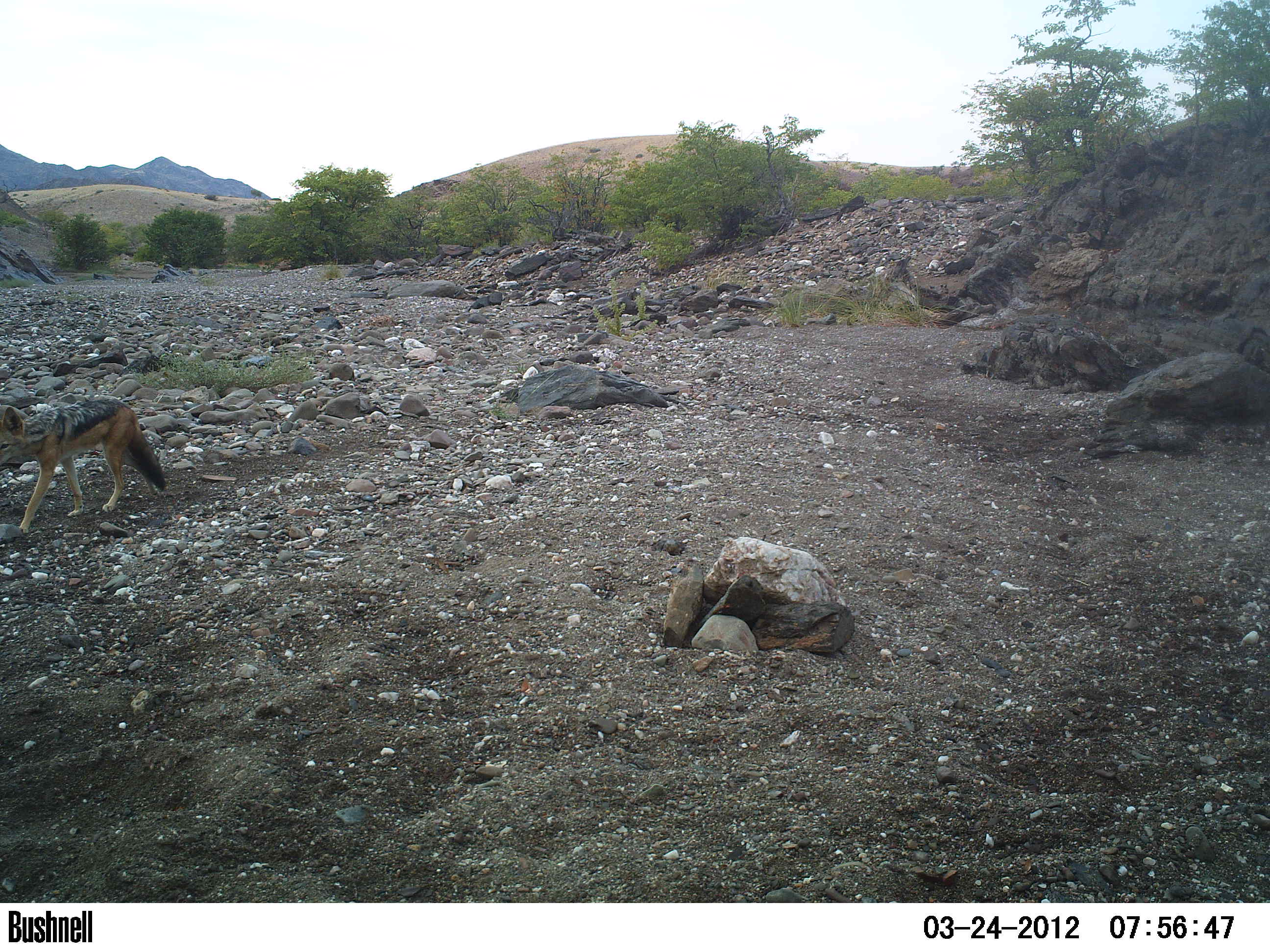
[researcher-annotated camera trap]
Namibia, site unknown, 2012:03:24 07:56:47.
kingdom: Animalia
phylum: Chordata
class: Mammalia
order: Carnivora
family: Canidae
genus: Lupulella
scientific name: Lupulella mesomelas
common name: black-backed jackal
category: canis mesomelas